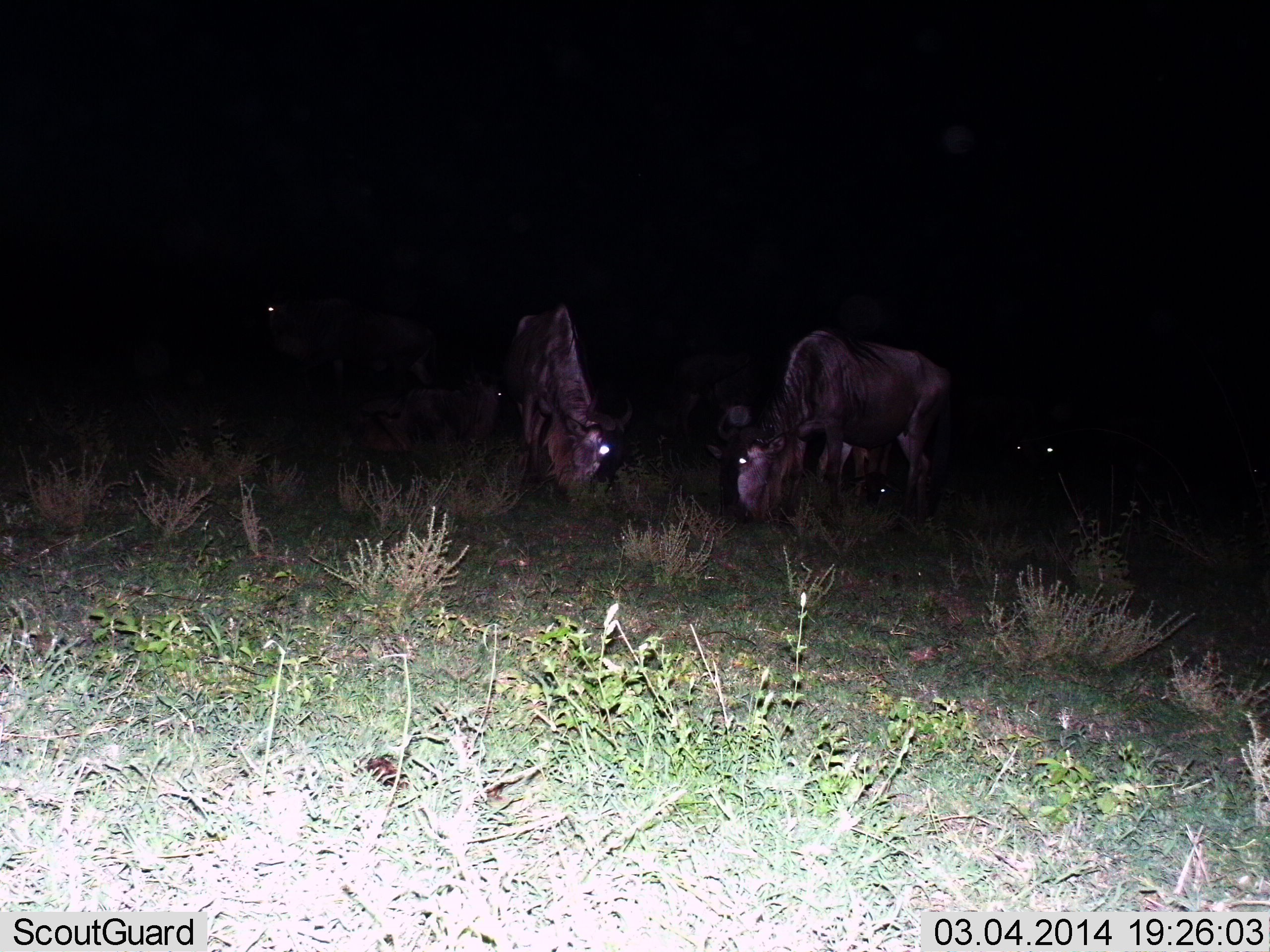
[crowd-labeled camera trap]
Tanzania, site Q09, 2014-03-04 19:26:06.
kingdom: Animalia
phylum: Chordata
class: Mammalia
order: Artiodactyla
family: Bovidae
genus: Connochaetes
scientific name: Connochaetes taurinus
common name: blue wildebeest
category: wildebeest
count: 4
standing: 40%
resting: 0%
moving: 0%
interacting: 0%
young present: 0%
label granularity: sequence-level